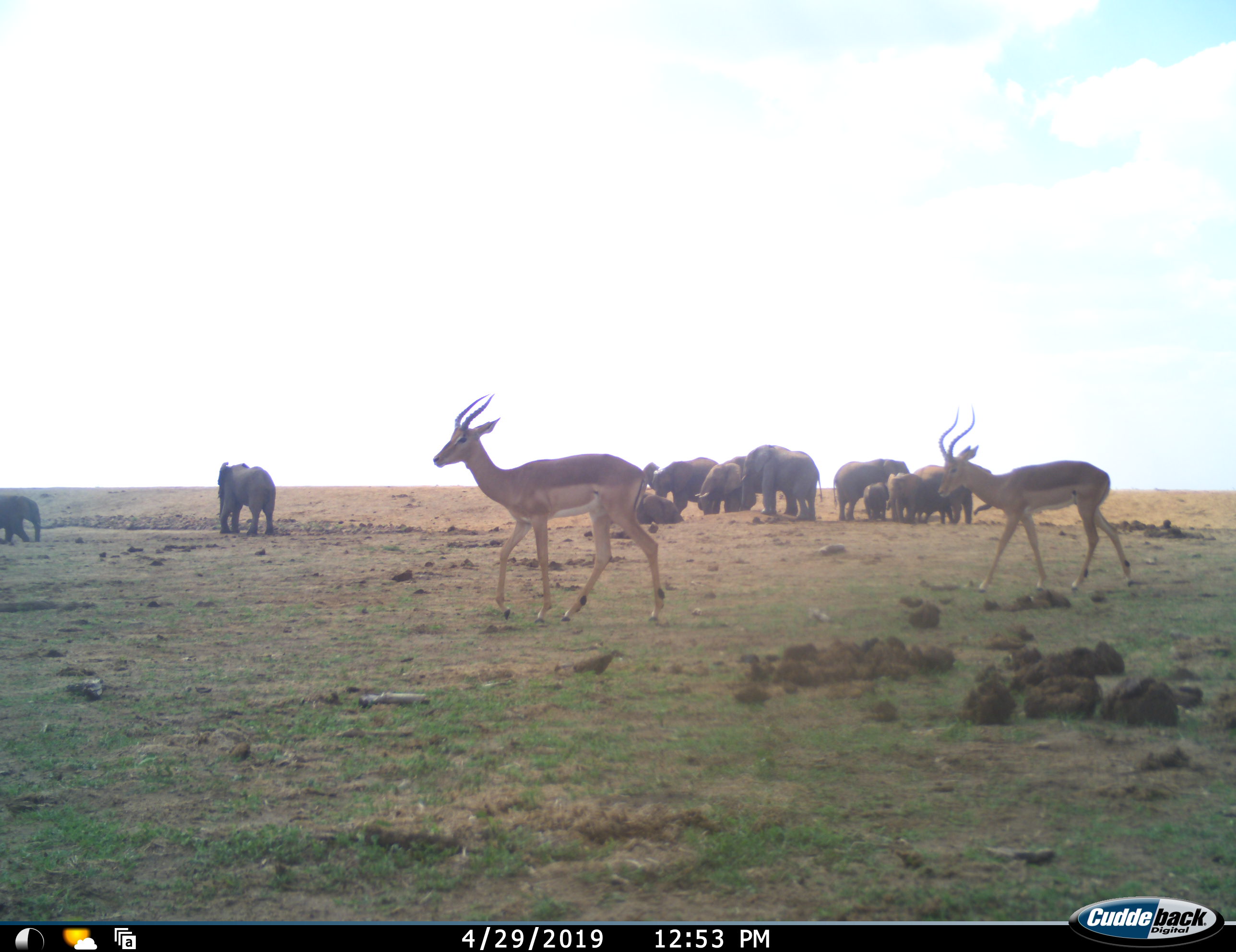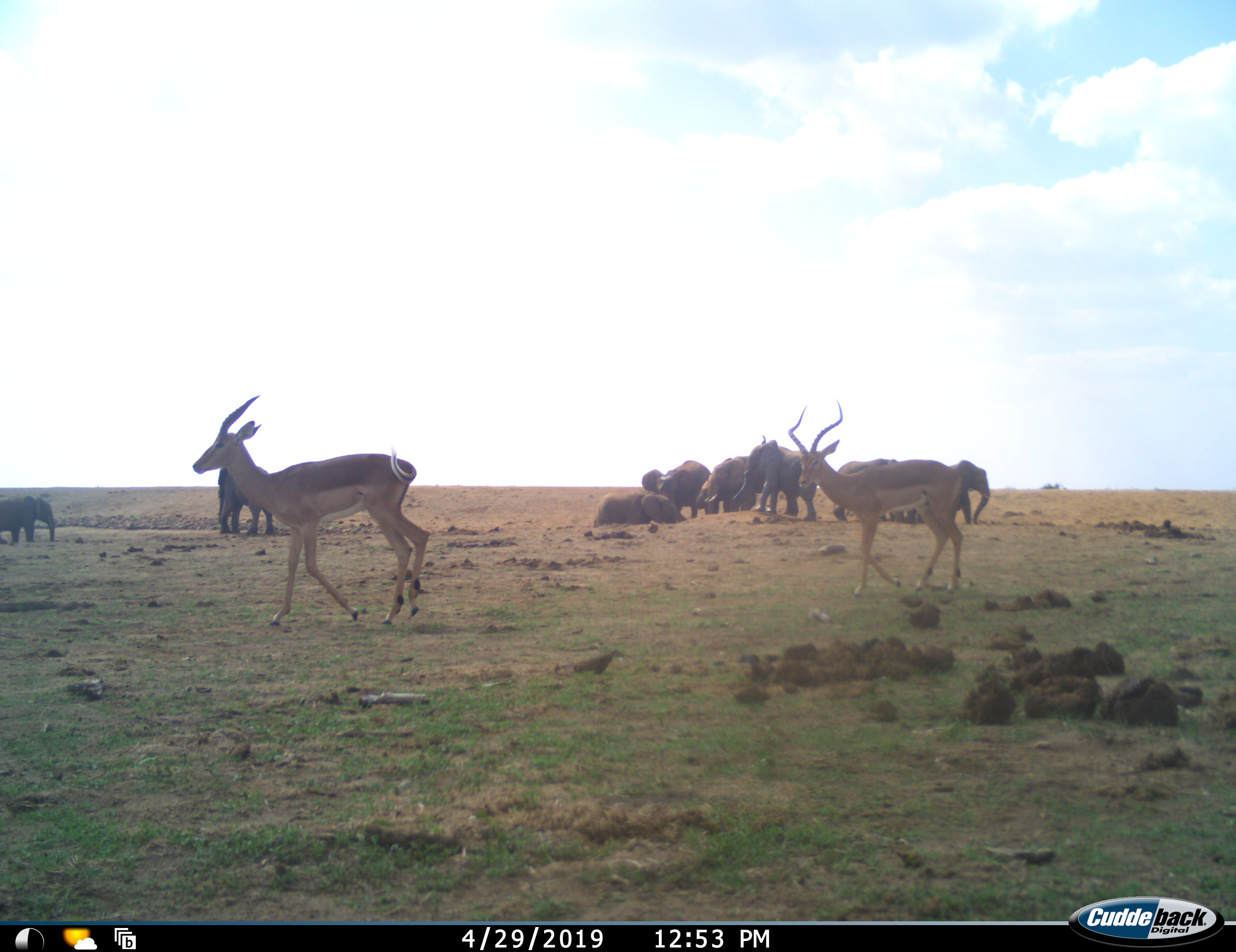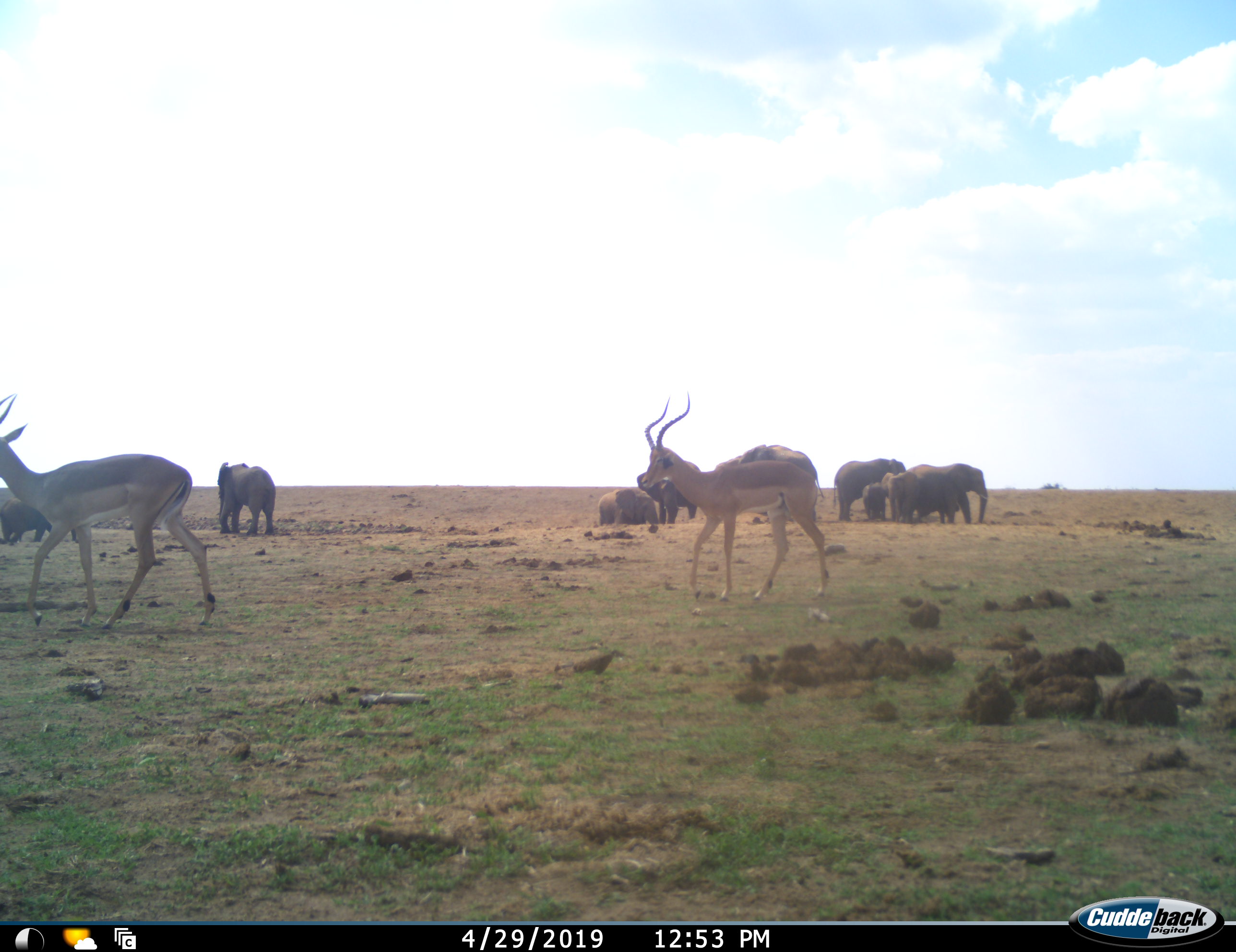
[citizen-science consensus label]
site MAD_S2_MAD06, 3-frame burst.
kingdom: Animalia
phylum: Chordata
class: Mammalia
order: Proboscidea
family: Elephantidae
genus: Loxodonta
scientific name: Loxodonta africana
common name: african bush elephant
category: elephant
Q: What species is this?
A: Elephant (african bush elephant) (Loxodonta africana).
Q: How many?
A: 10.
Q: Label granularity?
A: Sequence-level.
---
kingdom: Animalia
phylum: Chordata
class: Mammalia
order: Artiodactyla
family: Bovidae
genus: Aepyceros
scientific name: Aepyceros melampus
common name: impala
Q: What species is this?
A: Impala (Aepyceros melampus).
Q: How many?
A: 2.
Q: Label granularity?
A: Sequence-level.